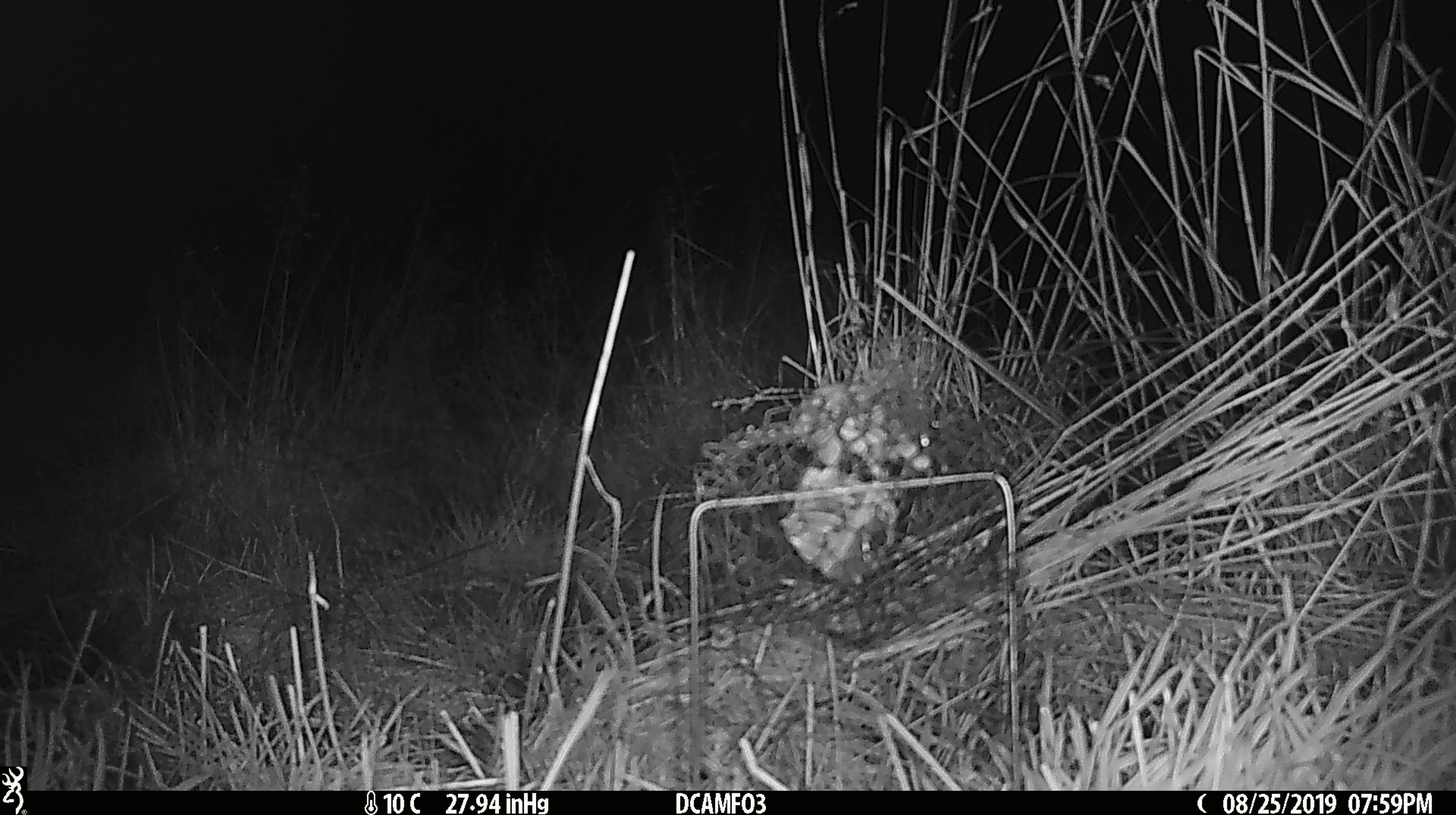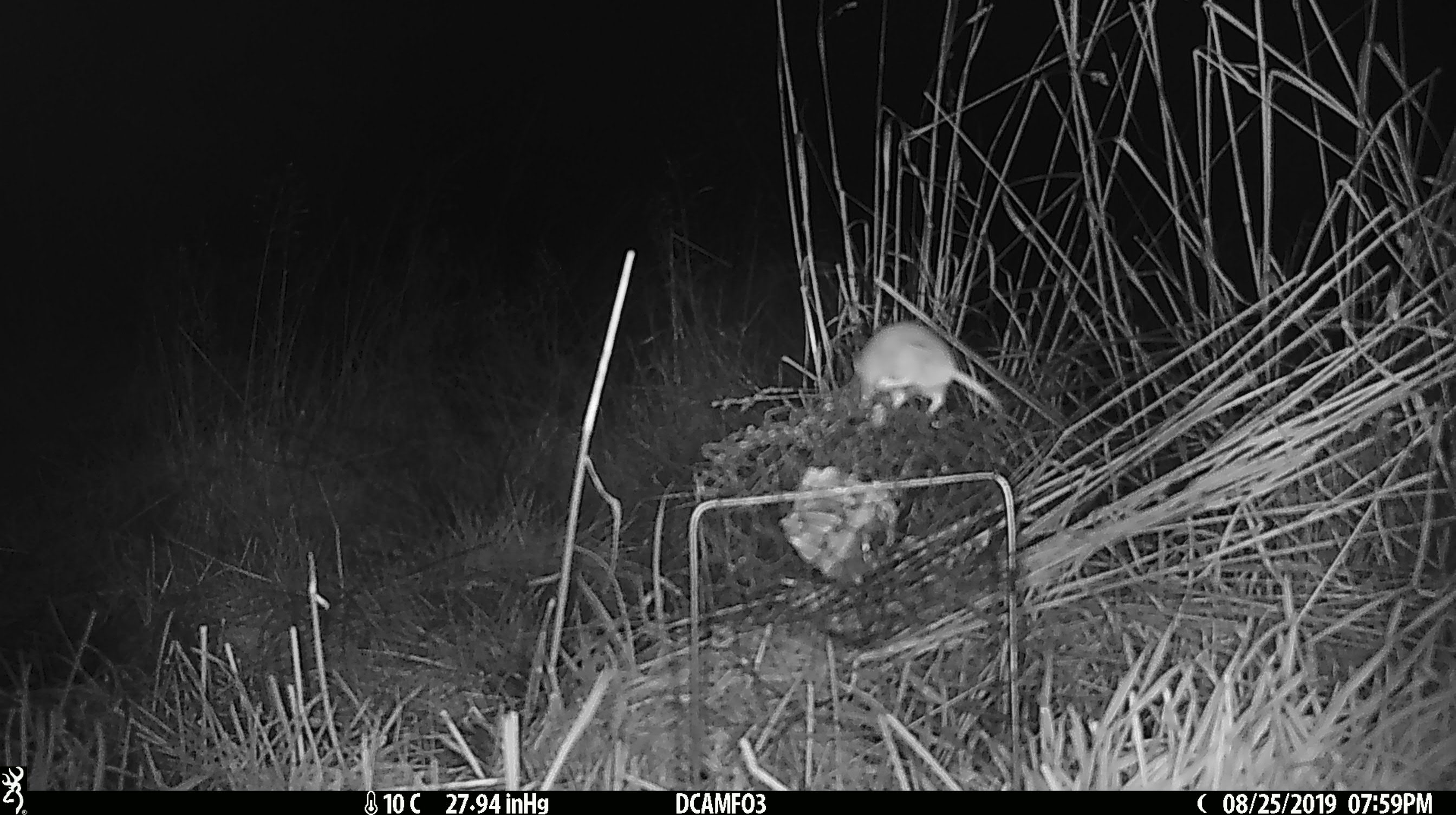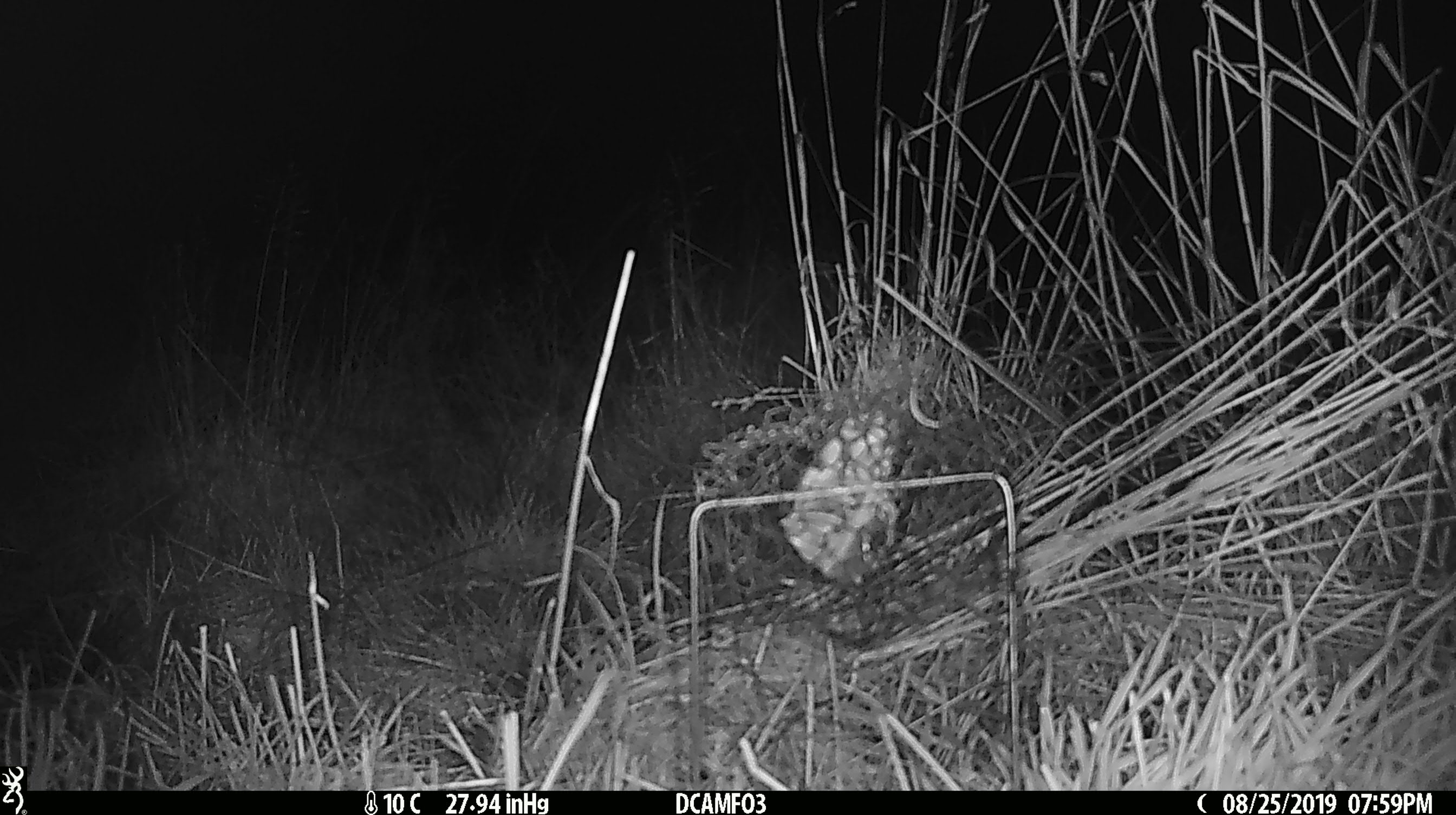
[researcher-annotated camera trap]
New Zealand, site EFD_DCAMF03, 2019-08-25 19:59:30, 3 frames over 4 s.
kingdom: Animalia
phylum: Chordata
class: Mammalia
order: Rodentia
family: Muridae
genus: Mus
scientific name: Mus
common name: mouse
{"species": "mouse (Mus)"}